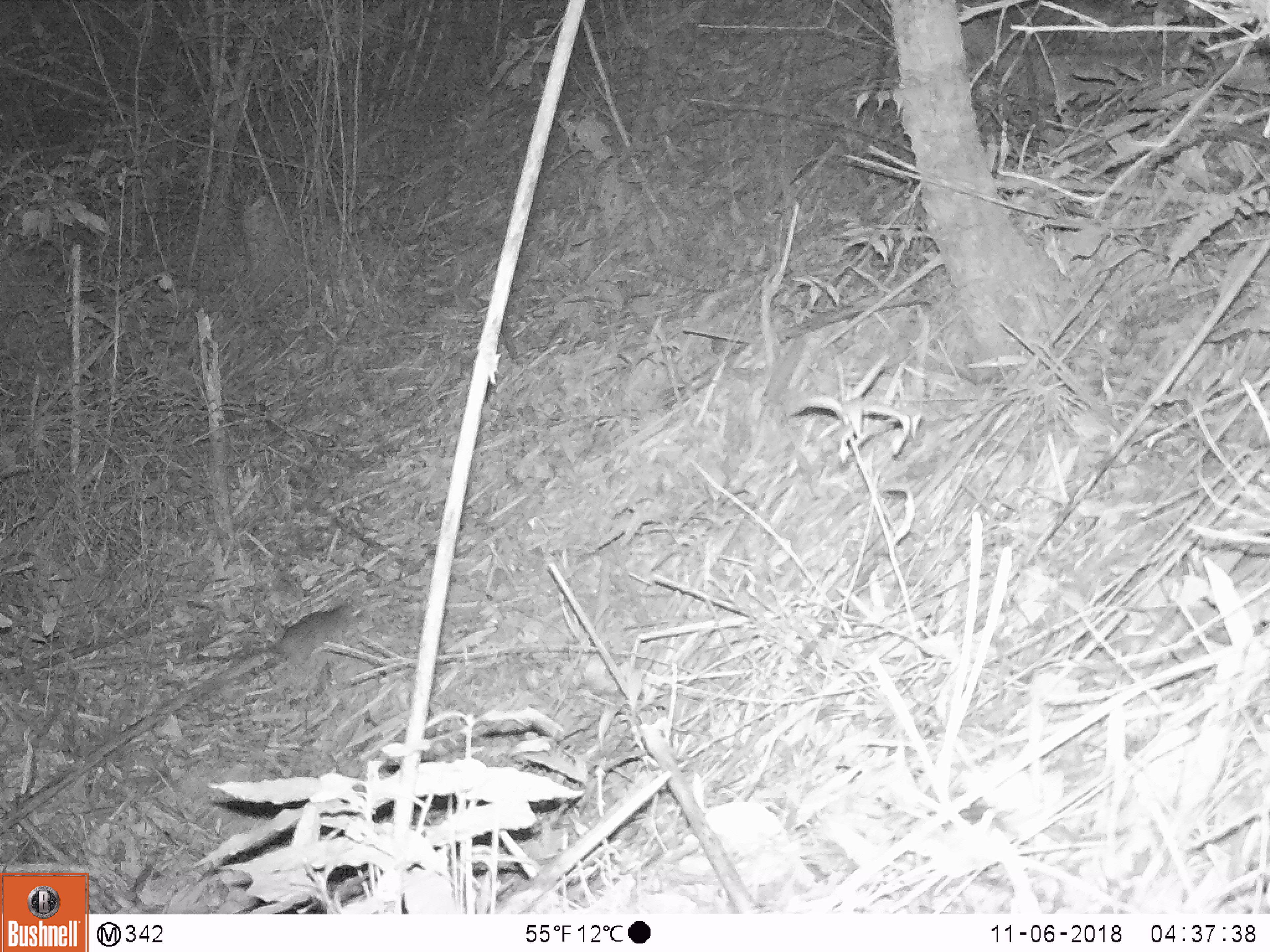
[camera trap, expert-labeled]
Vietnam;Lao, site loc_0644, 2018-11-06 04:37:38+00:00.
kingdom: Animalia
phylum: Chordata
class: Mammalia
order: Rodentia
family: Muridae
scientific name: Muridae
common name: old-world mice and rats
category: unidentified murid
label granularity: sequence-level